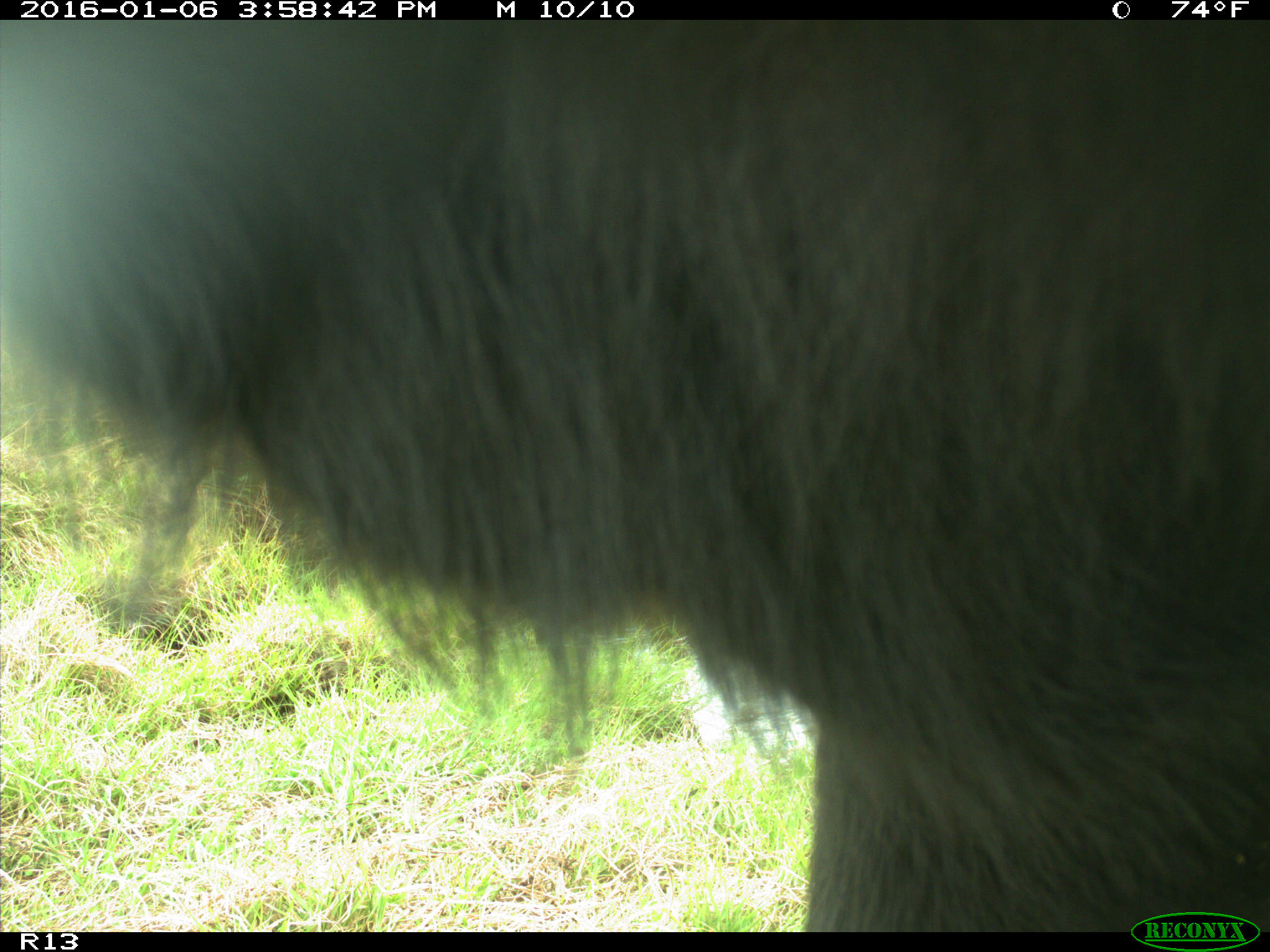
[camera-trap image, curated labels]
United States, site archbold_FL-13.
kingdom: Animalia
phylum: Chordata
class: Mammalia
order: Artiodactyla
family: Bovidae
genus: Bos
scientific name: Bos taurus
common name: domestic cow